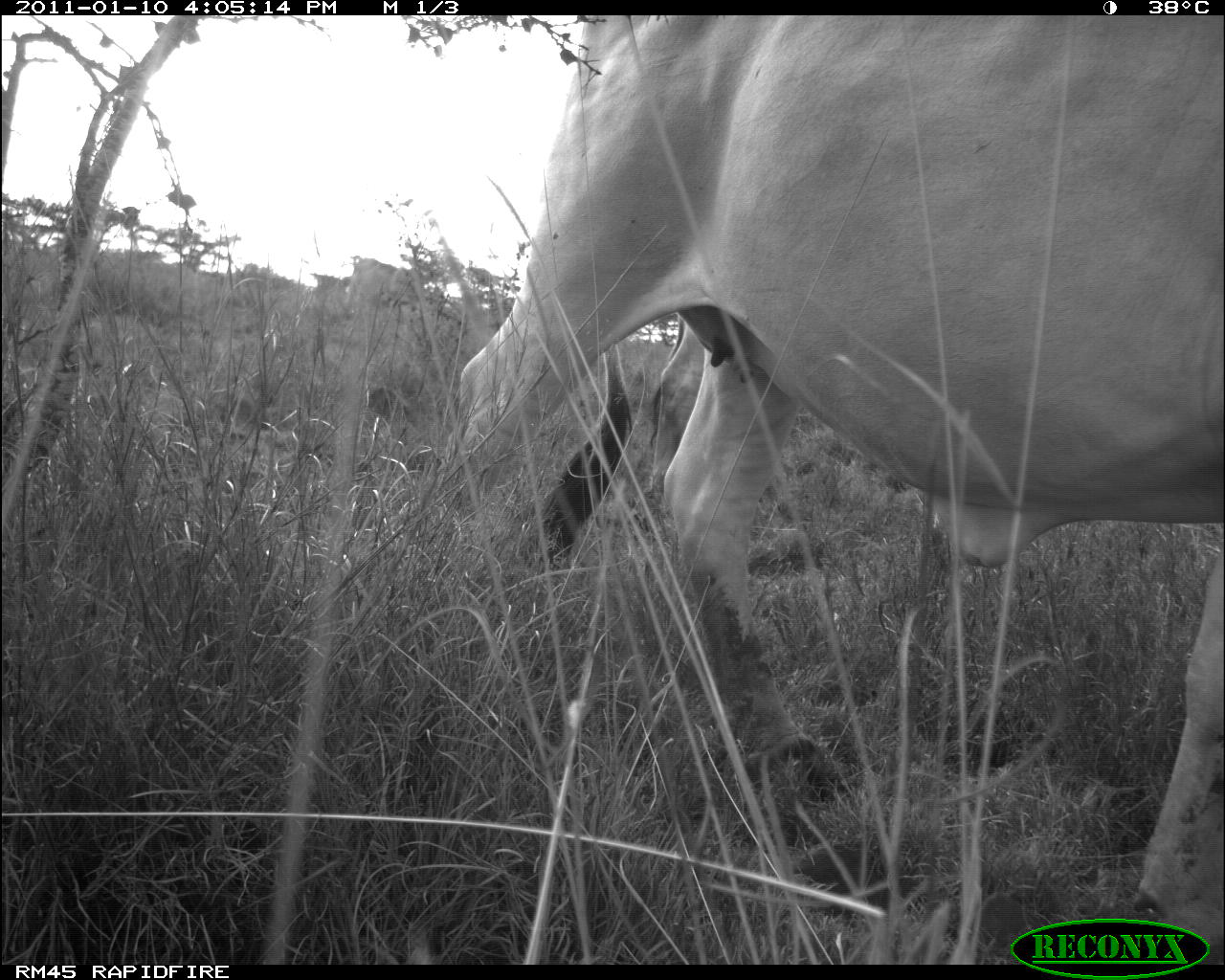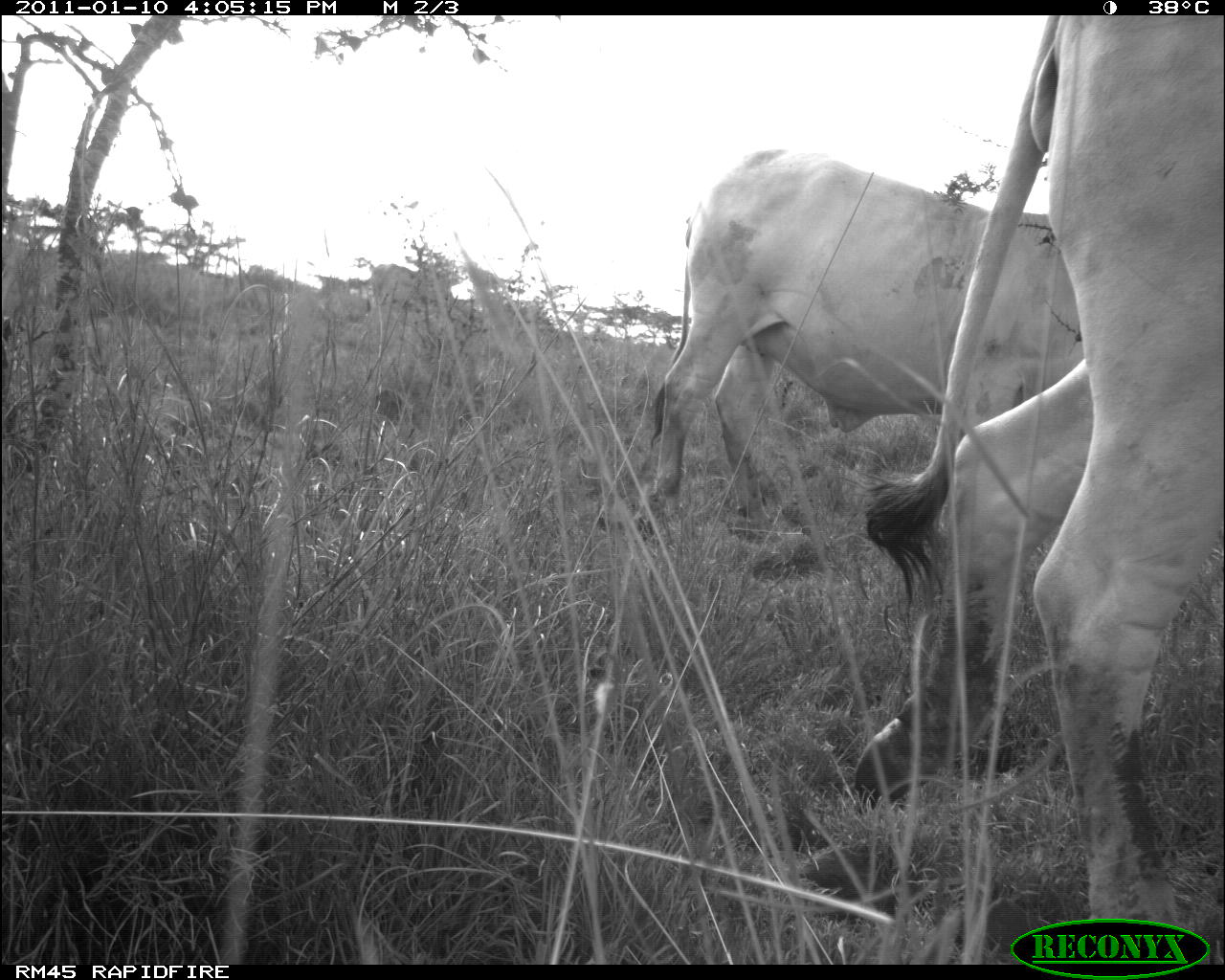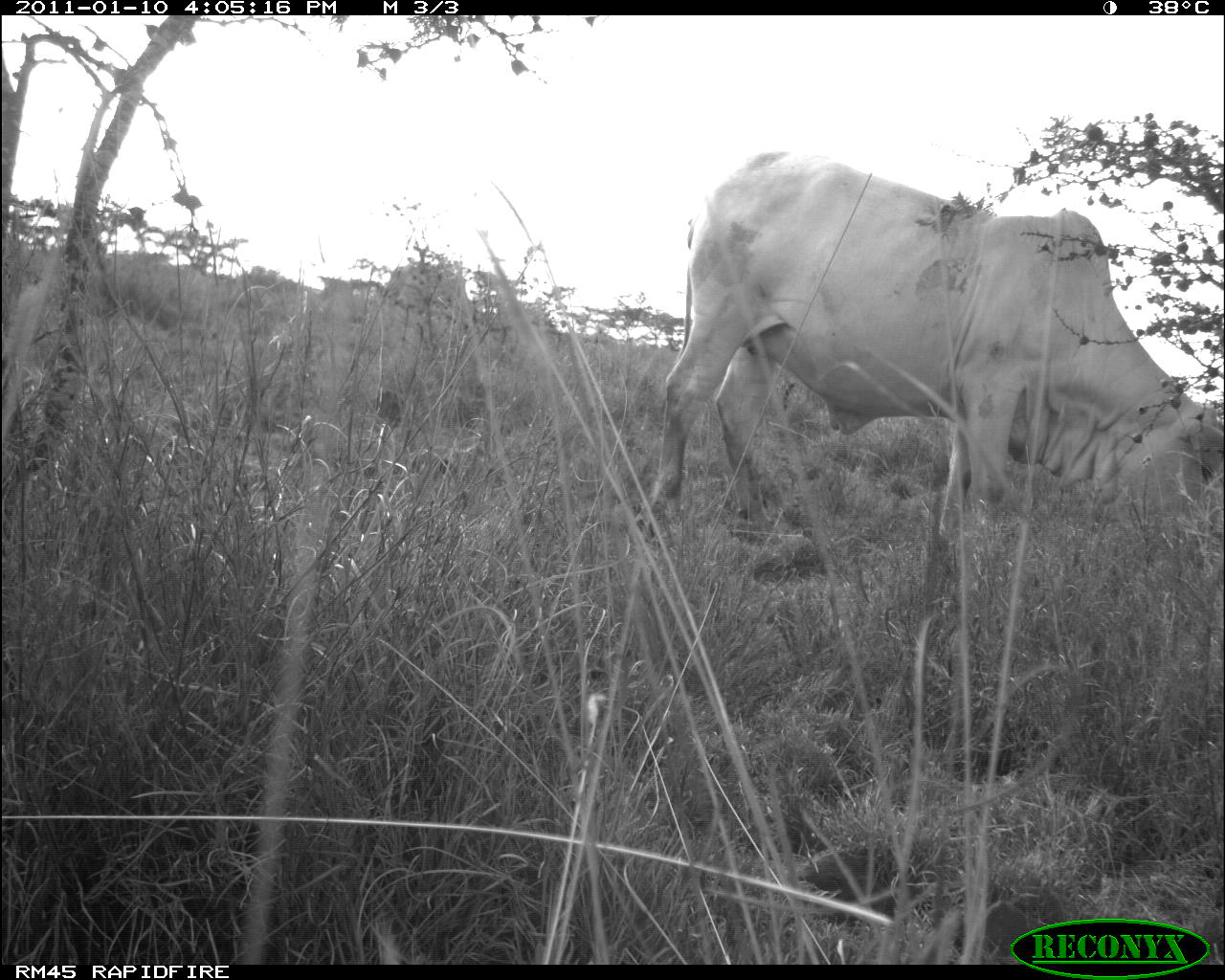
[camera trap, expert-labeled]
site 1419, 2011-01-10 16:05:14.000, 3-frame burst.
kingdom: Animalia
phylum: Chordata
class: Mammalia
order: Artiodactyla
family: Bovidae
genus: Bos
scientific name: Bos taurus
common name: domestic cattle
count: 2